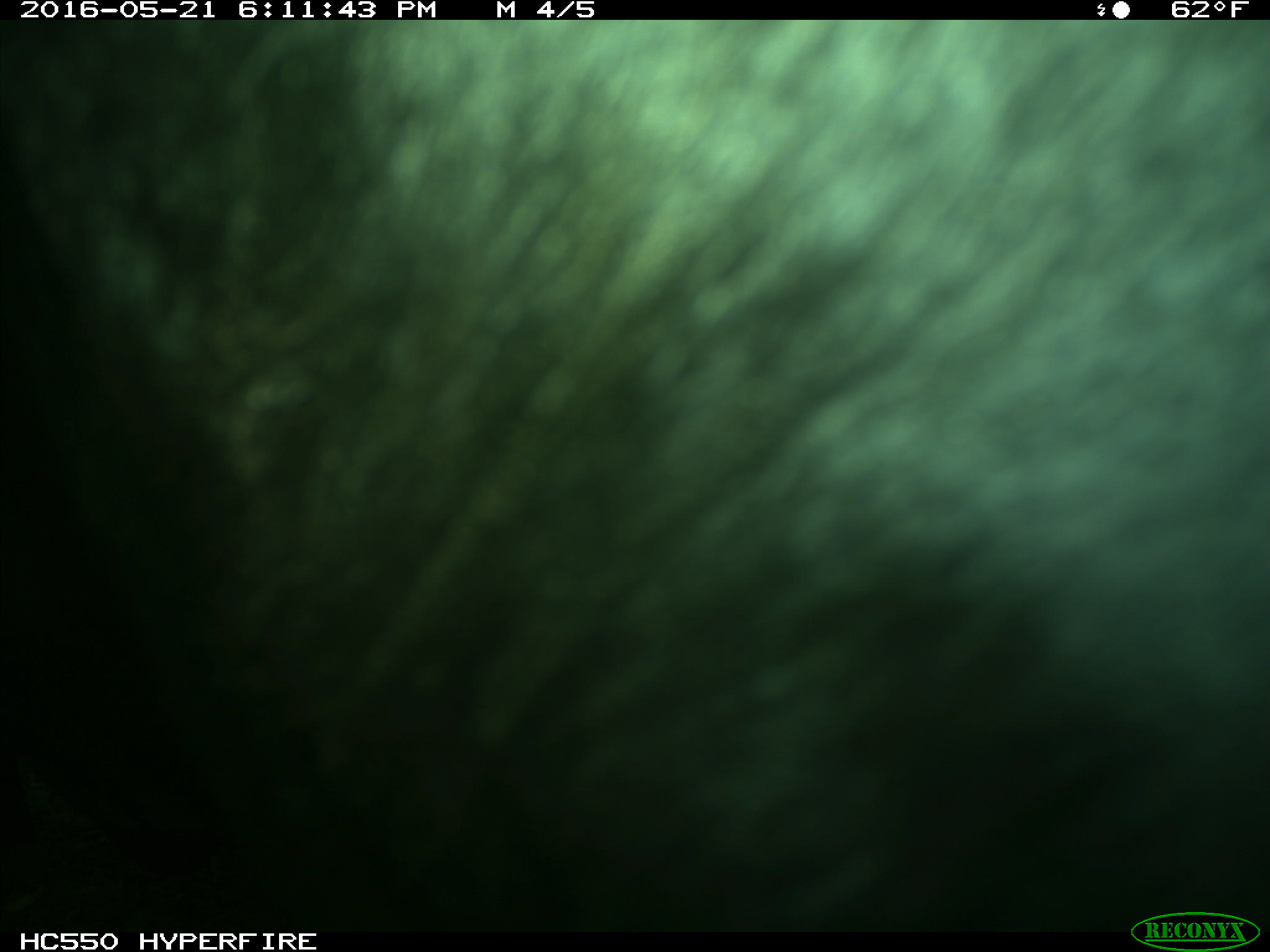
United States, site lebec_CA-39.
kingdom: Animalia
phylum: Chordata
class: Mammalia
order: Artiodactyla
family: Bovidae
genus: Bos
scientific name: Bos taurus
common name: domestic cow